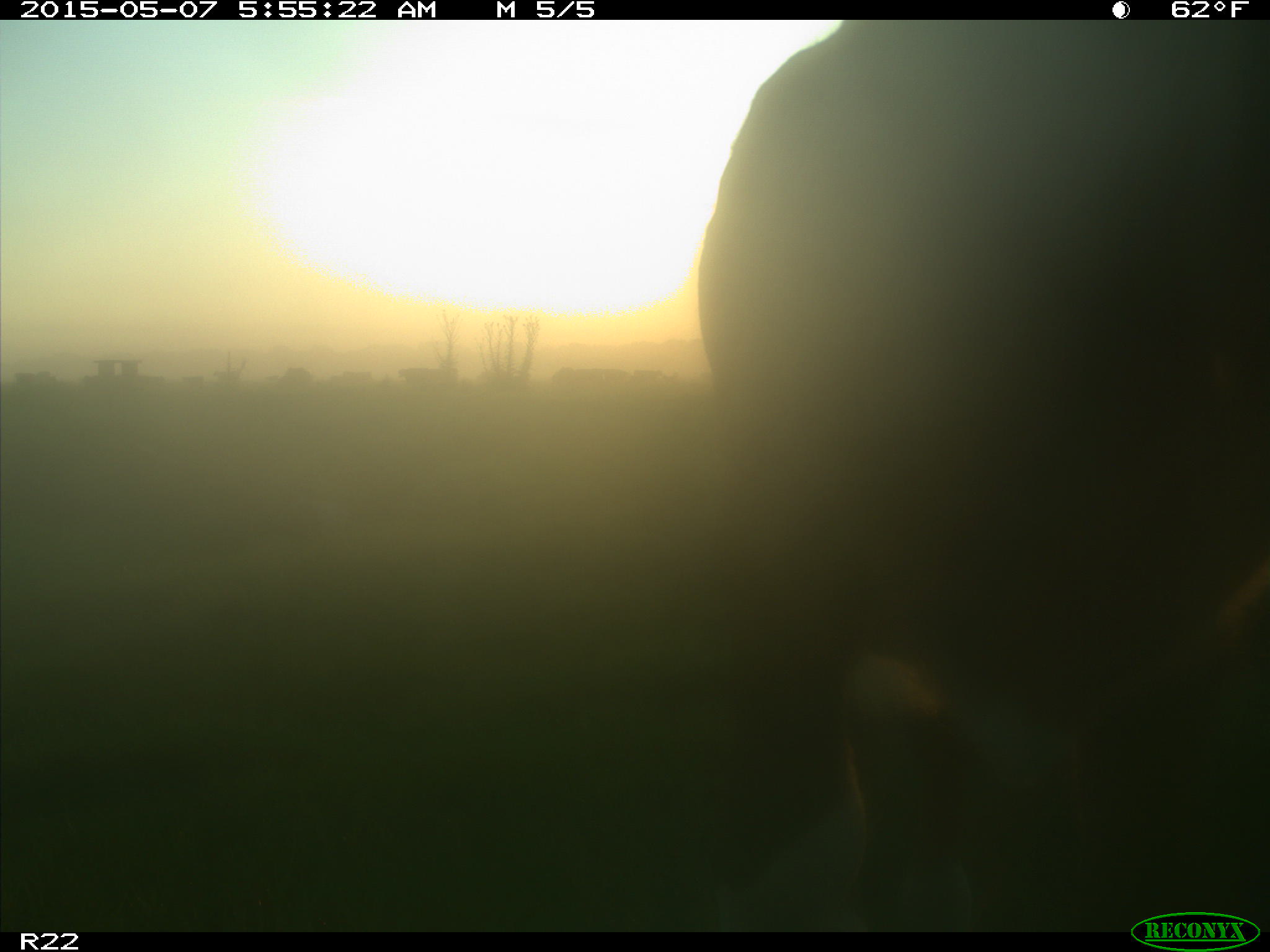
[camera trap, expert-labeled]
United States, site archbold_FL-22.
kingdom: Animalia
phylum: Chordata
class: Mammalia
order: Artiodactyla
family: Bovidae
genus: Bos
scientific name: Bos taurus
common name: domestic cow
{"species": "Bos taurus (domestic cow)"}